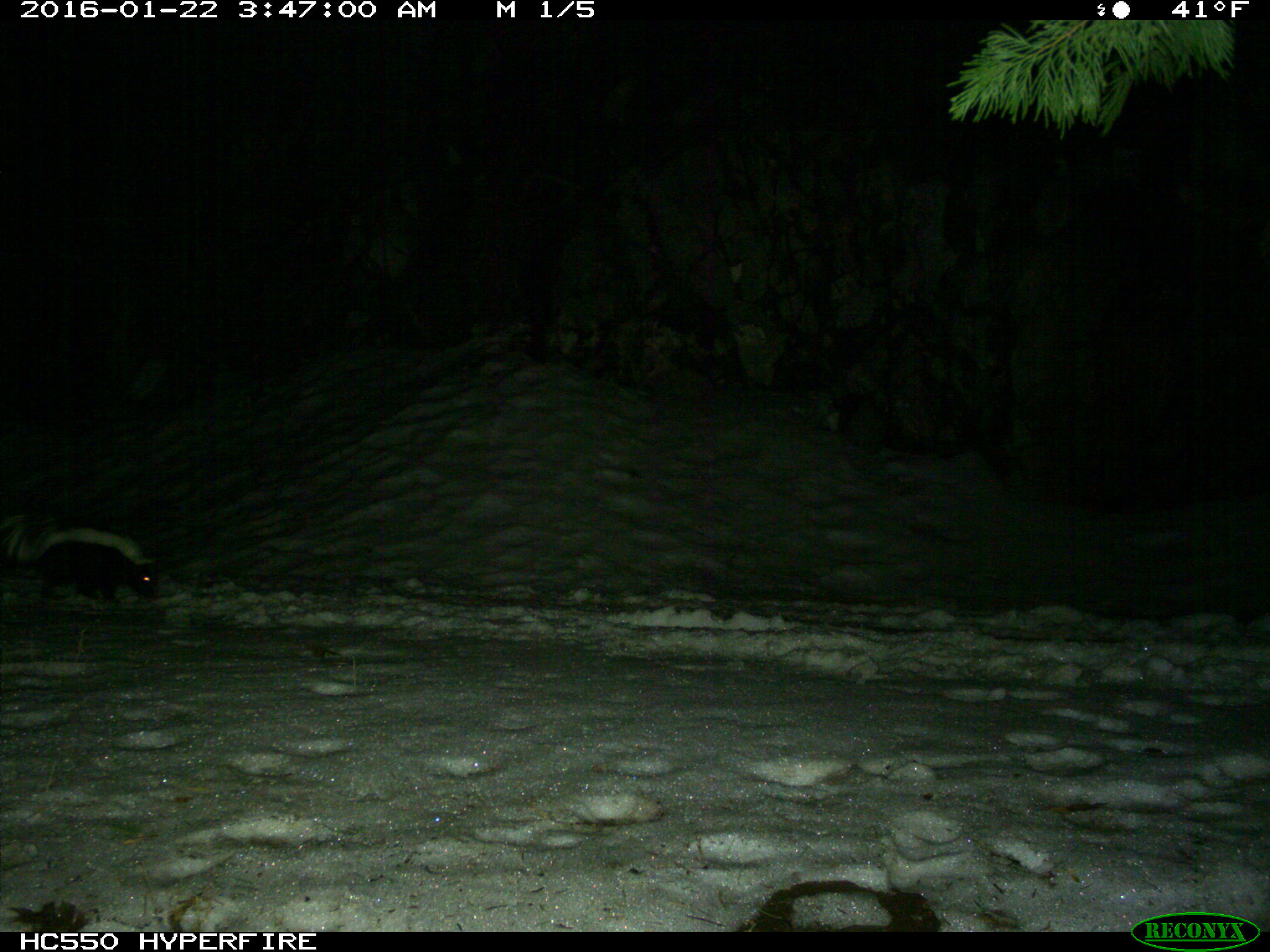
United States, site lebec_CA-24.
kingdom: Animalia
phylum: Chordata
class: Mammalia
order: Carnivora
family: Mephitidae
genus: Mephitis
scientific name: Mephitis mephitis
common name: striped skunk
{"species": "Mephitis mephitis (striped skunk)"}